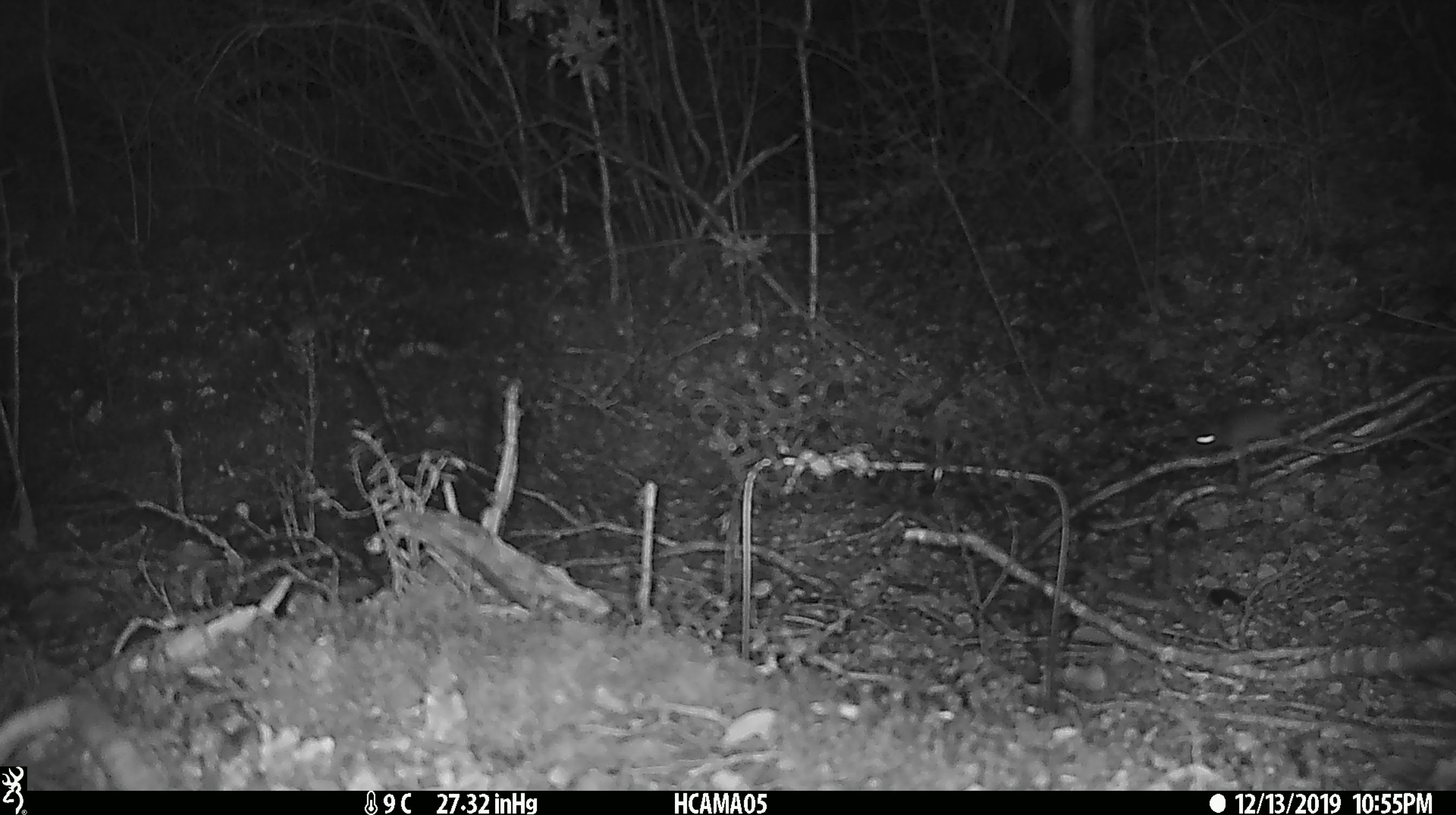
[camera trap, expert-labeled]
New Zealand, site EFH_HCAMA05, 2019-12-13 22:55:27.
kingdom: Animalia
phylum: Chordata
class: Mammalia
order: Rodentia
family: Muridae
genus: Mus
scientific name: Mus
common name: mouse